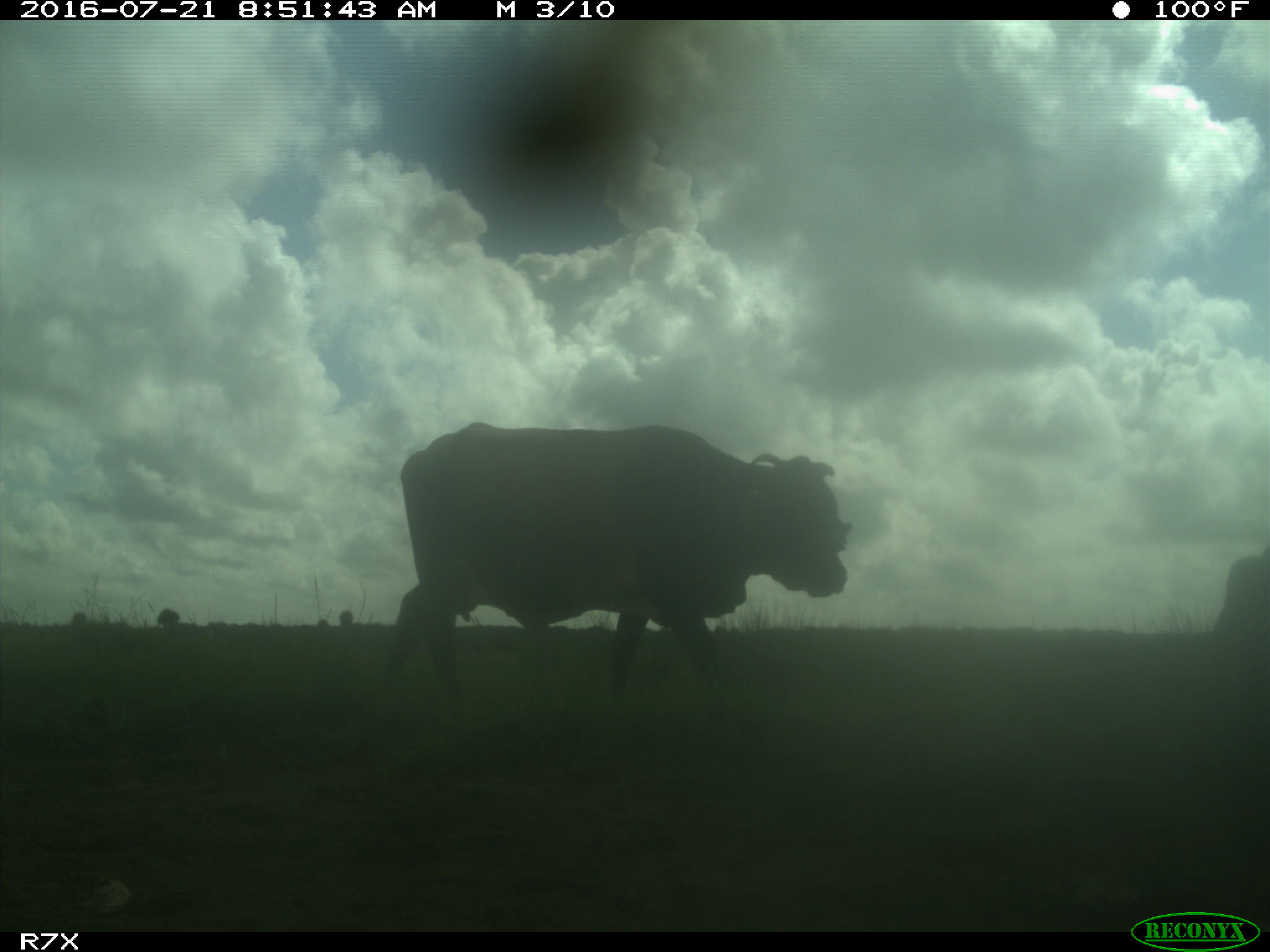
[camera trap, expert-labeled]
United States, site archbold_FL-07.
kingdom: Animalia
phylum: Chordata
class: Mammalia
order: Artiodactyla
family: Bovidae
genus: Bos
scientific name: Bos taurus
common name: domestic cow